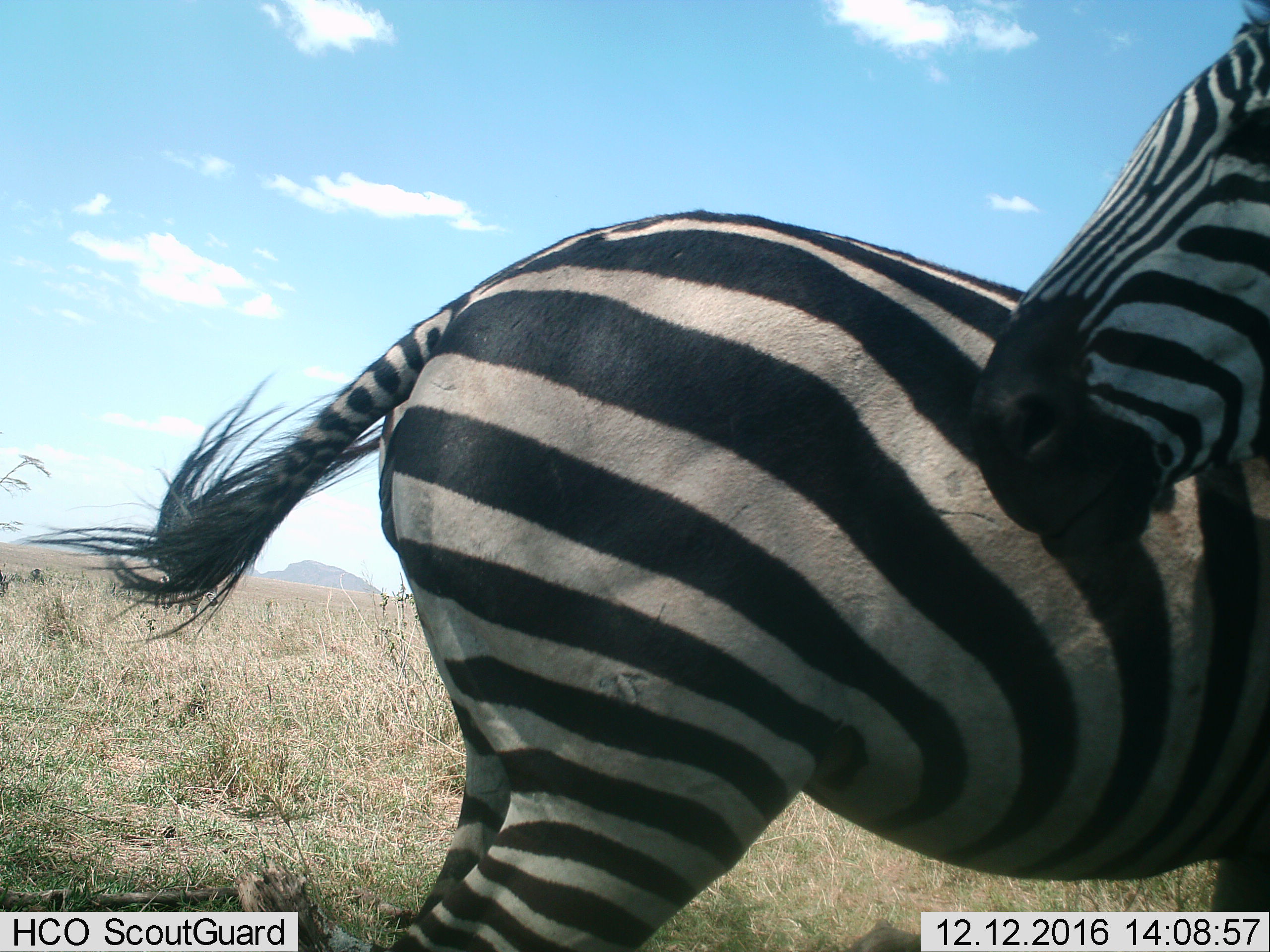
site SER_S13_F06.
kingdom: Animalia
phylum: Chordata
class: Mammalia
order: Perissodactyla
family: Equidae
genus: Equus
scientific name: Equus quagga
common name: plains zebra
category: zebraplains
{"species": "zebraplains (plains zebra) (Equus quagga)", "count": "2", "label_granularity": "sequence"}